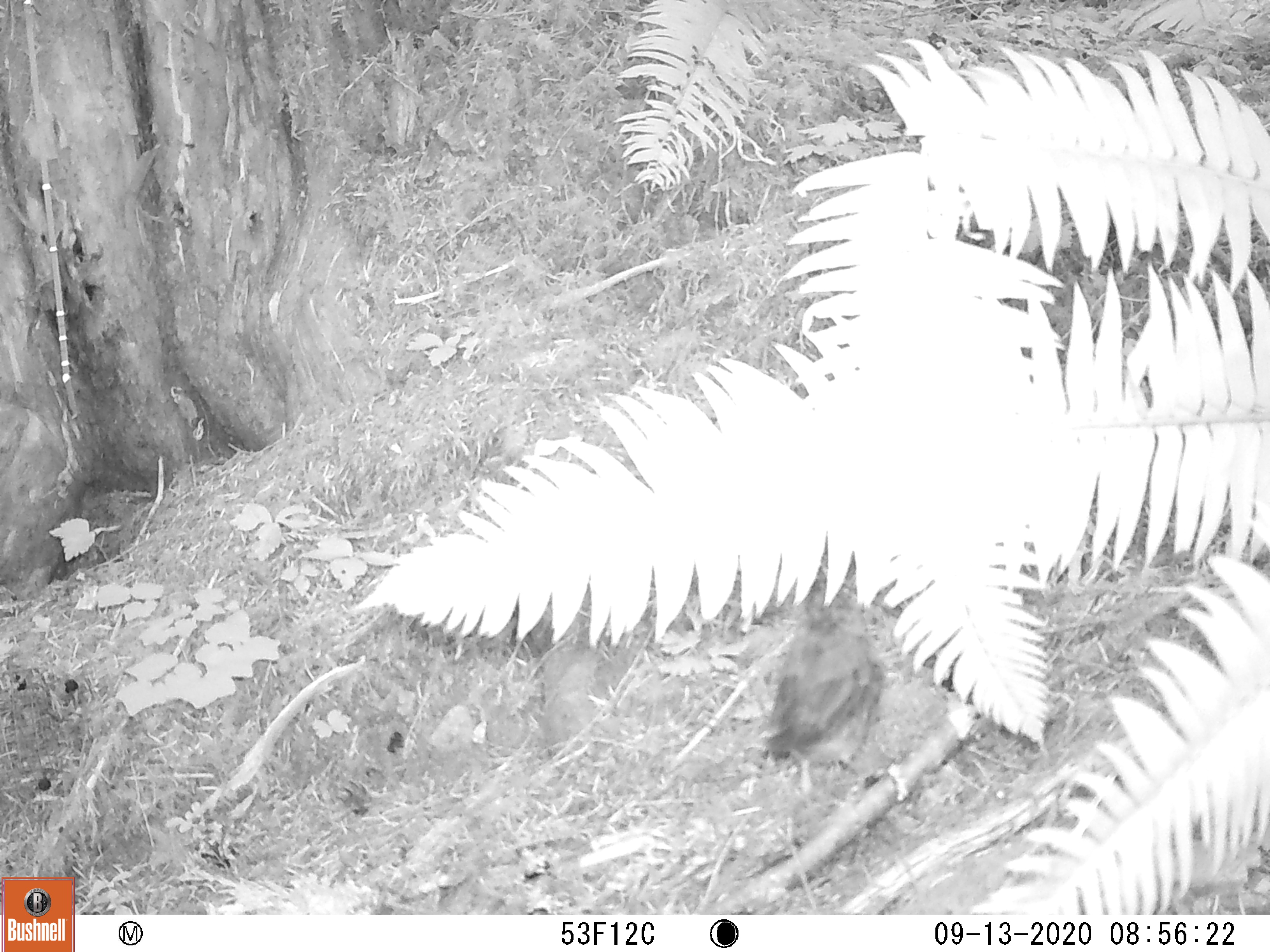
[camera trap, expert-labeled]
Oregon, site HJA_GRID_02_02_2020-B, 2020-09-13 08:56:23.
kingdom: Animalia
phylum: Chordata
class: Aves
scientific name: Aves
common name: bird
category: other bird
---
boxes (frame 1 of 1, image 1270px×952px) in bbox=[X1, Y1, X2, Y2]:
other bird: bbox=[738, 583, 904, 809]